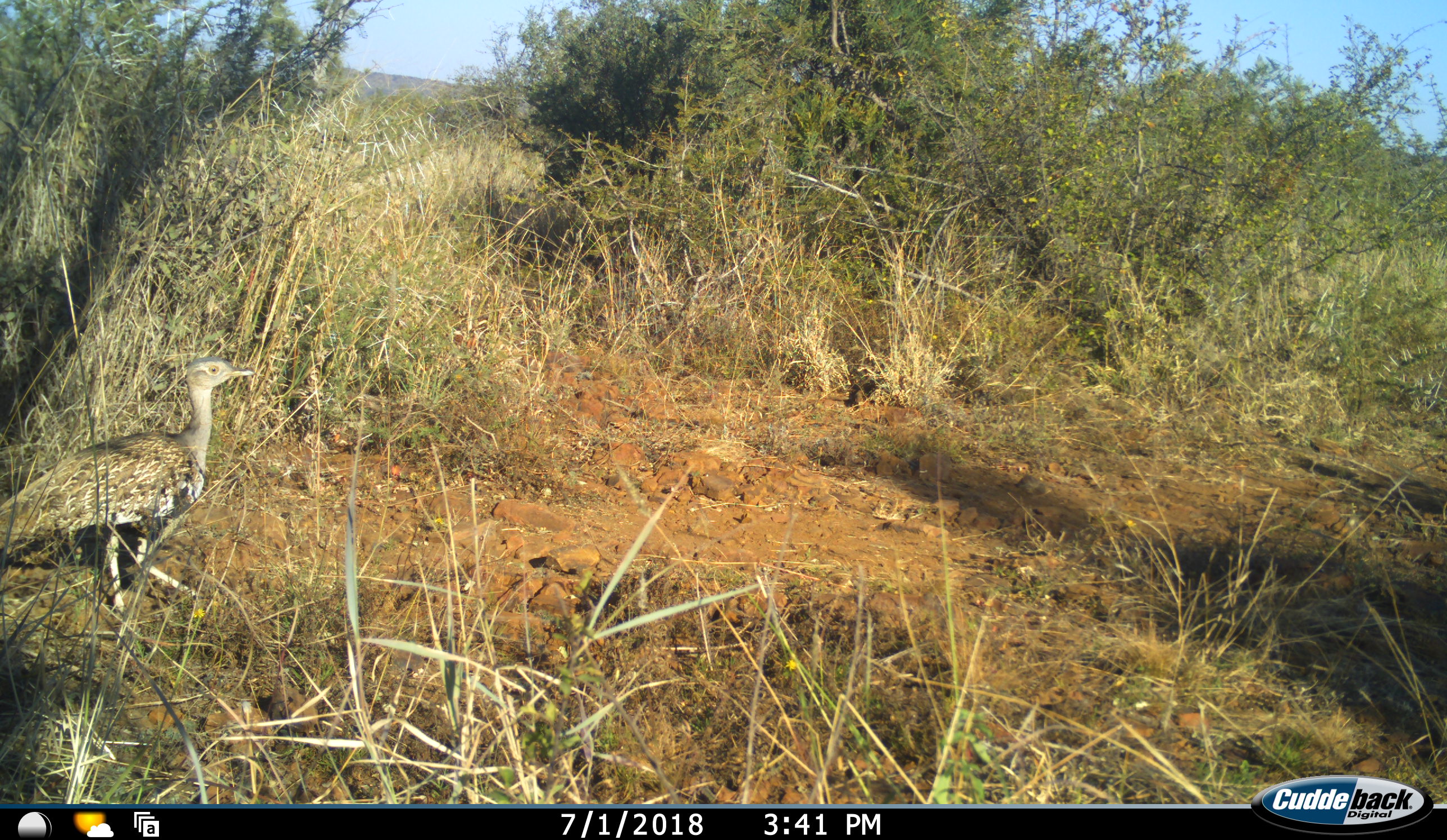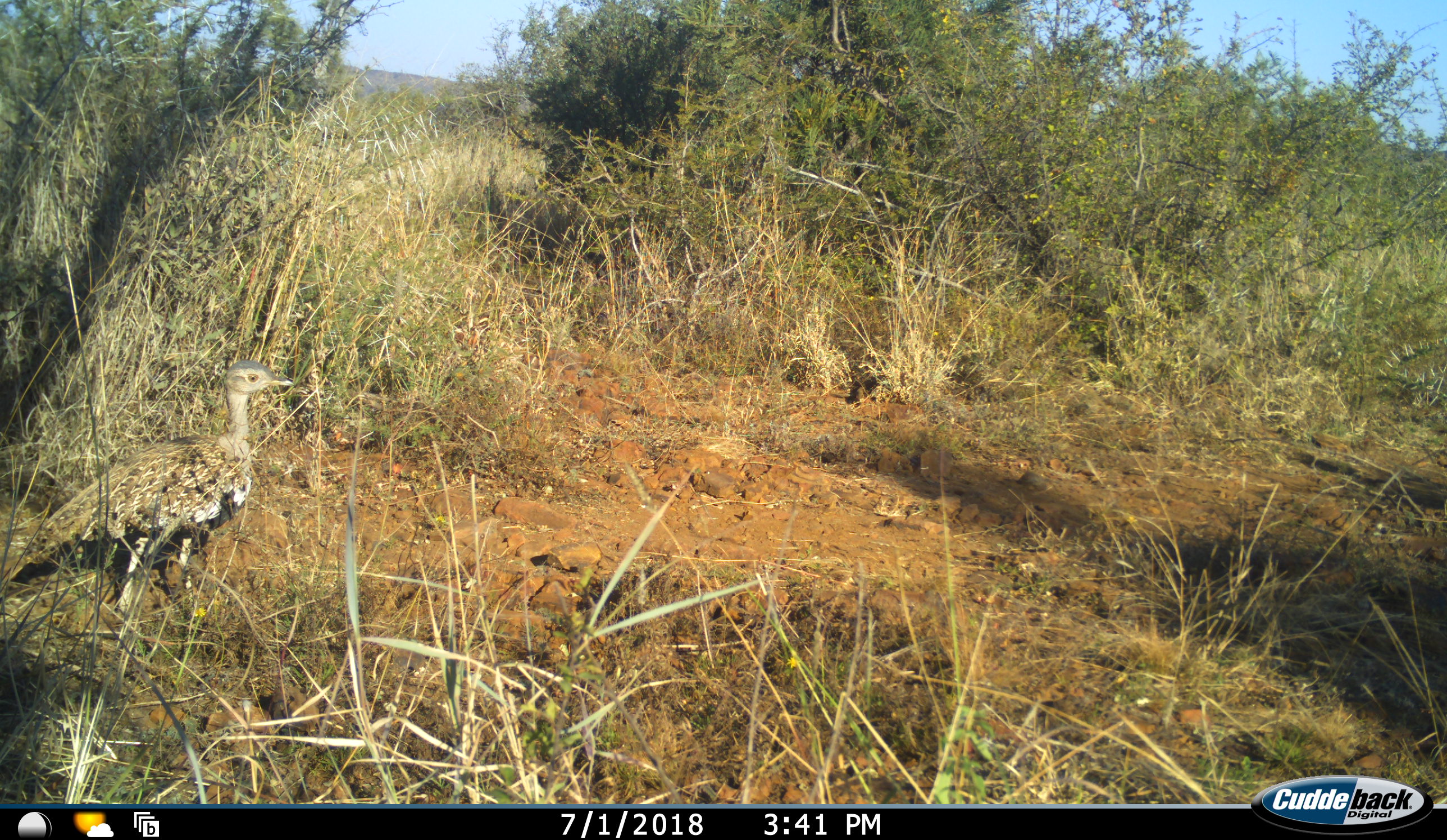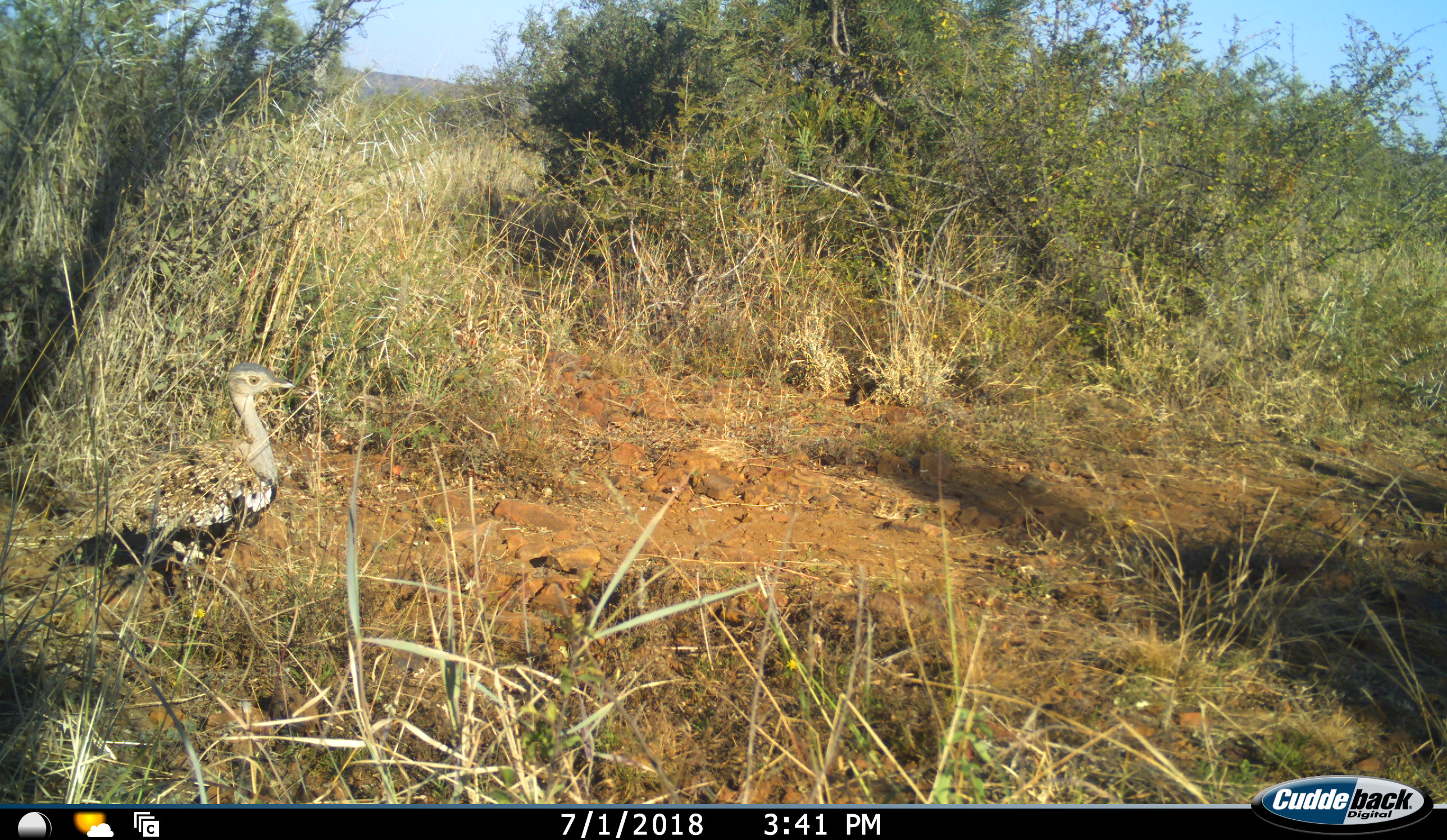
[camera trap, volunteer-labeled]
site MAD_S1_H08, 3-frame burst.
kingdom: Animalia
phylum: Chordata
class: Aves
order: Otidiformes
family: Otididae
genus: Ardeotis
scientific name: Ardeotis kori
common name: kori bustard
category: bustardkori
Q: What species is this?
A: Bustardkori (kori bustard) (Ardeotis kori).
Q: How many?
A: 1.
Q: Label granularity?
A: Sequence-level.